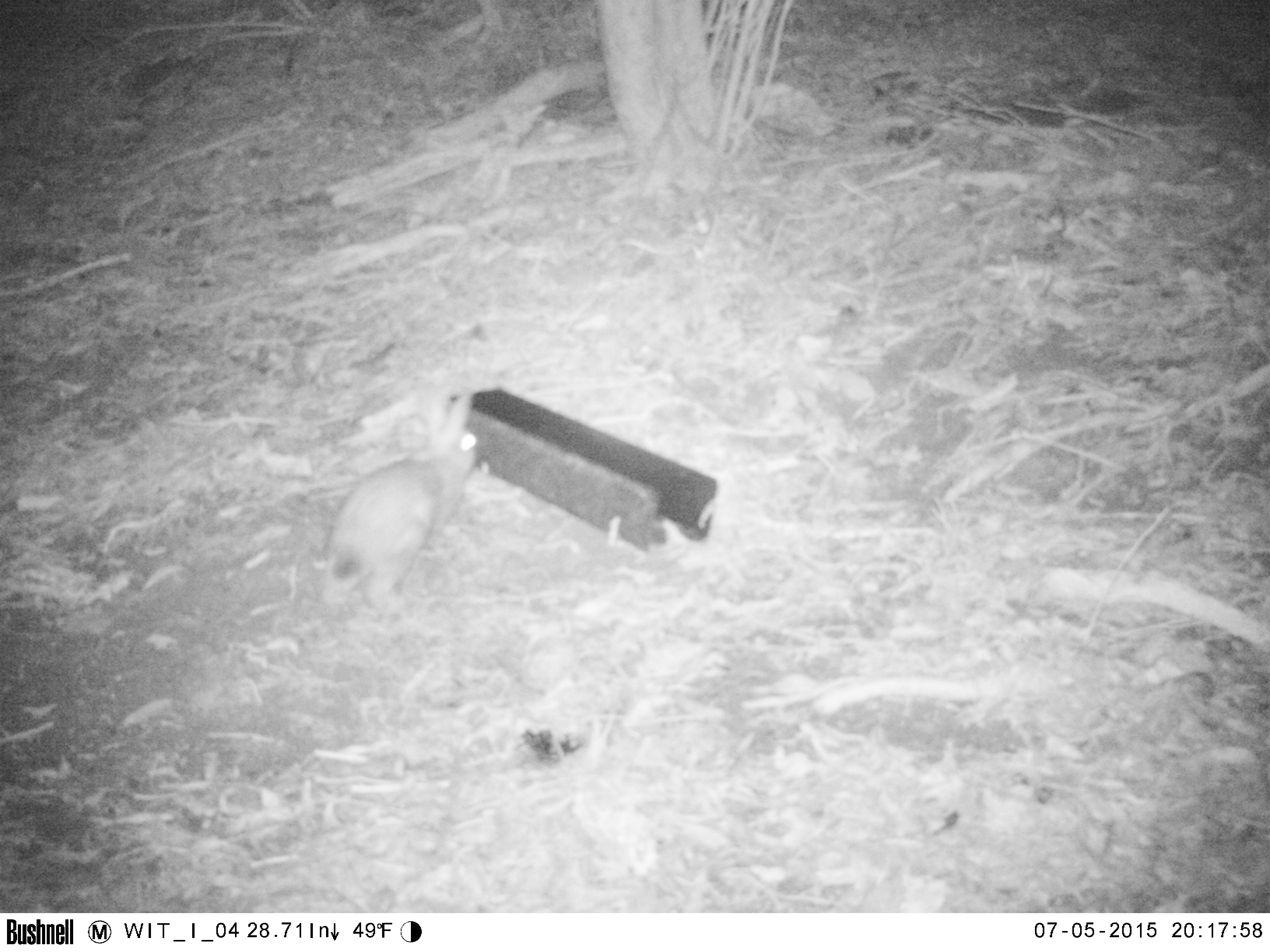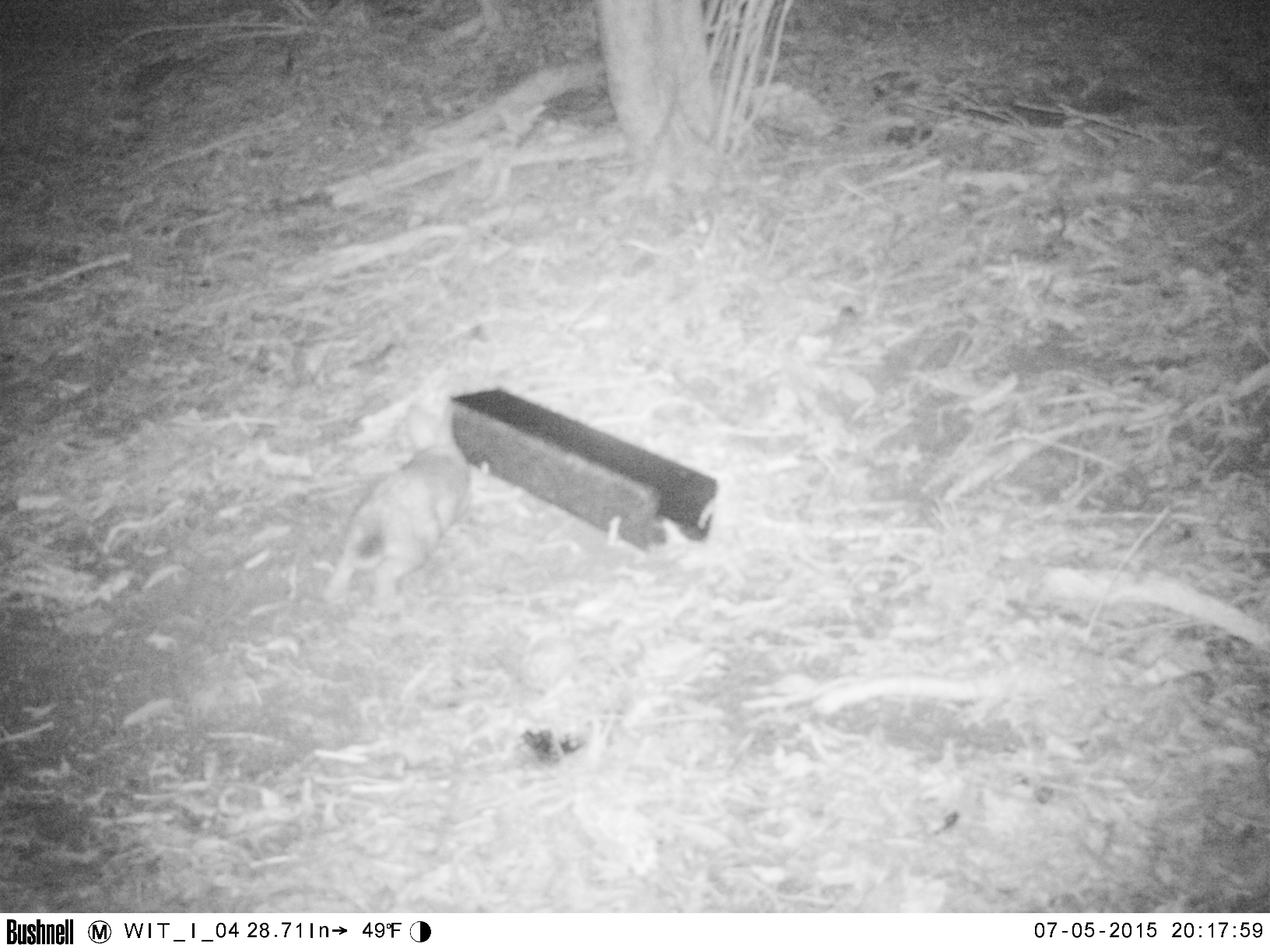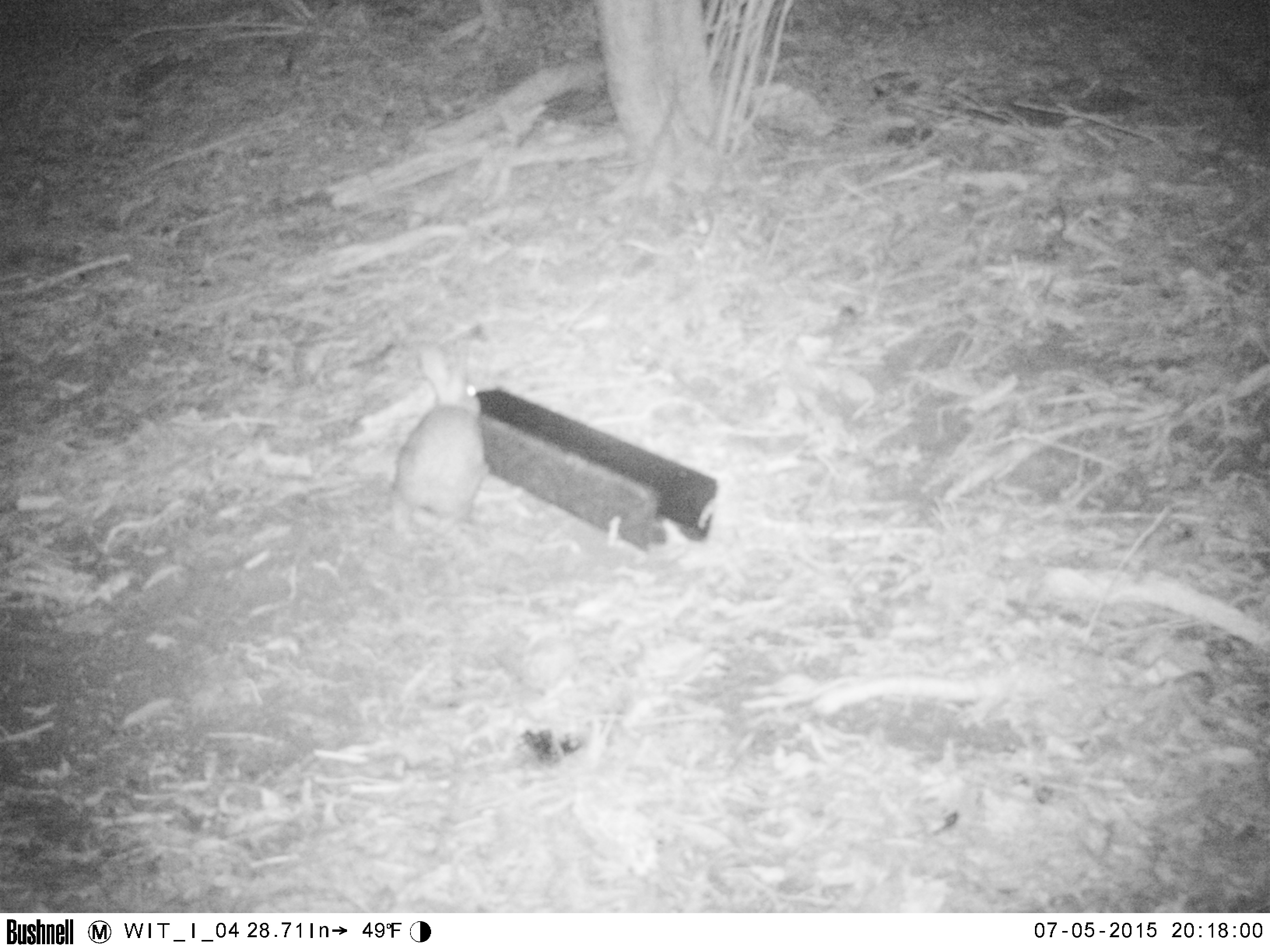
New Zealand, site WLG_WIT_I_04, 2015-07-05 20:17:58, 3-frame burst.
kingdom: Animalia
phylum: Chordata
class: Mammalia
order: Lagomorpha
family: Leporidae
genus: Oryctolagus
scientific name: Oryctolagus cuniculus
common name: european rabbit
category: rabbit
Rabbit (european rabbit) (Oryctolagus cuniculus).